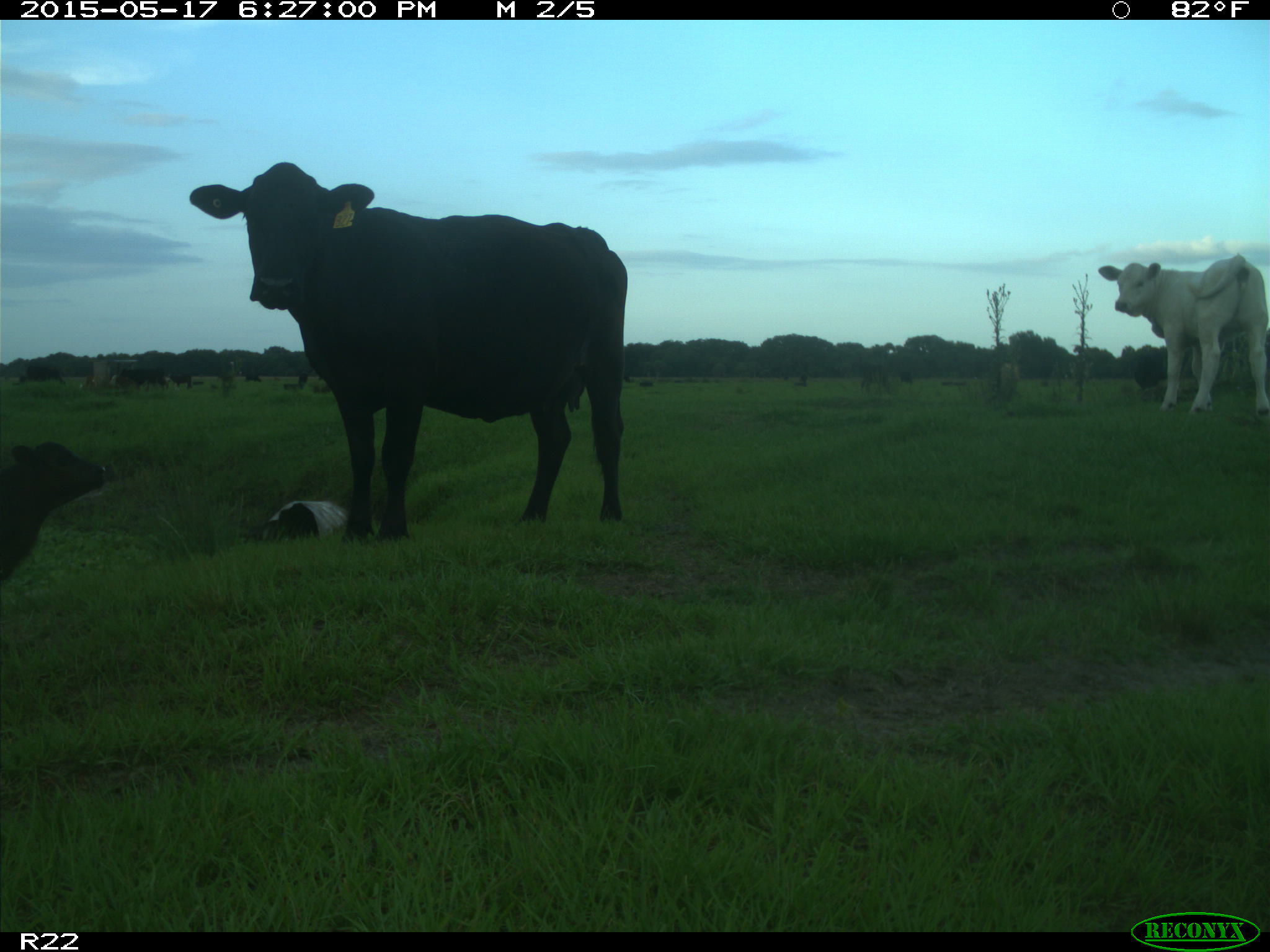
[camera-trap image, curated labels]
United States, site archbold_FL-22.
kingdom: Animalia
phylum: Chordata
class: Mammalia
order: Artiodactyla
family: Bovidae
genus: Bos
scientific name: Bos taurus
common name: domestic cow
Bos taurus (domestic cow).